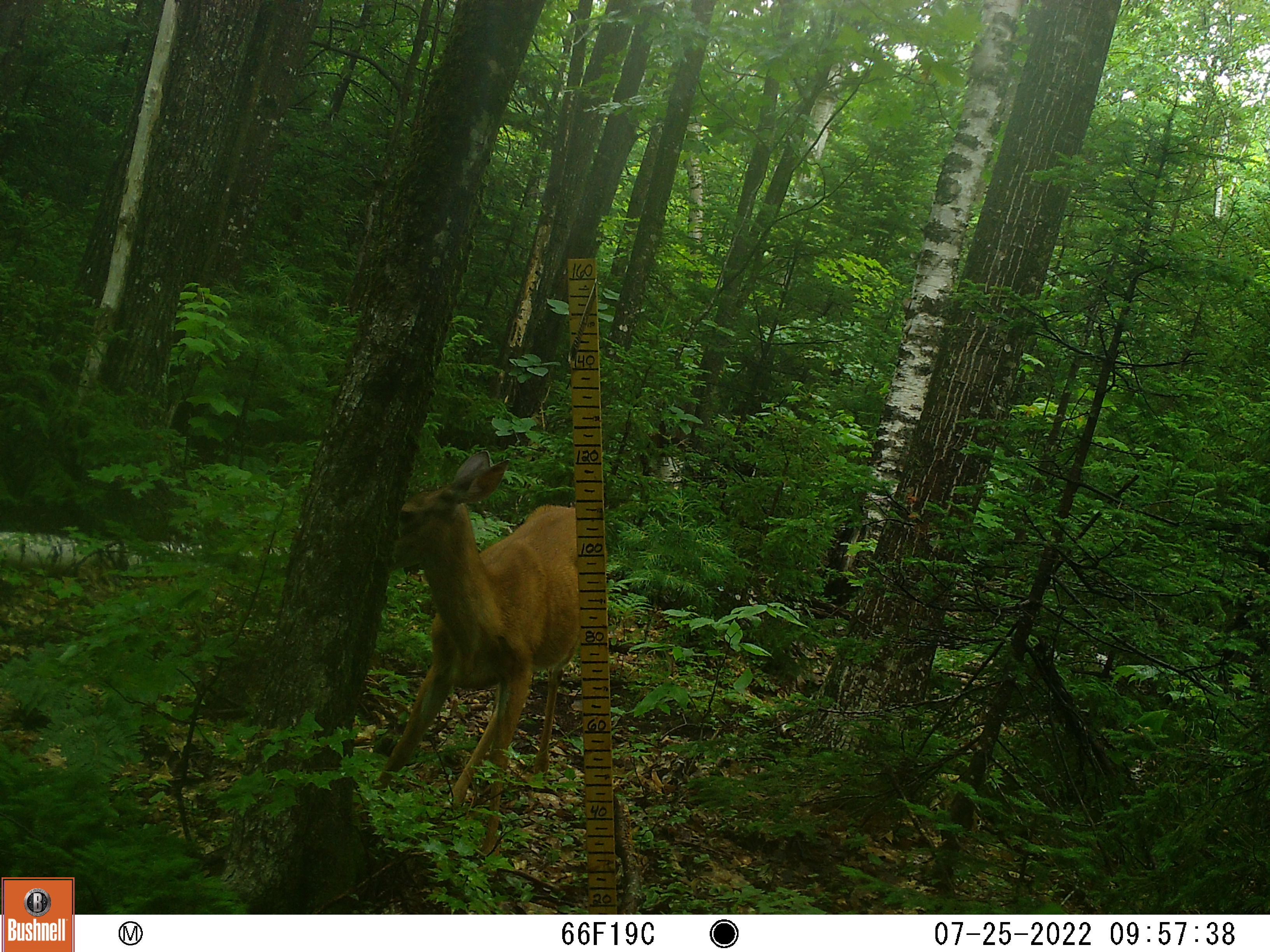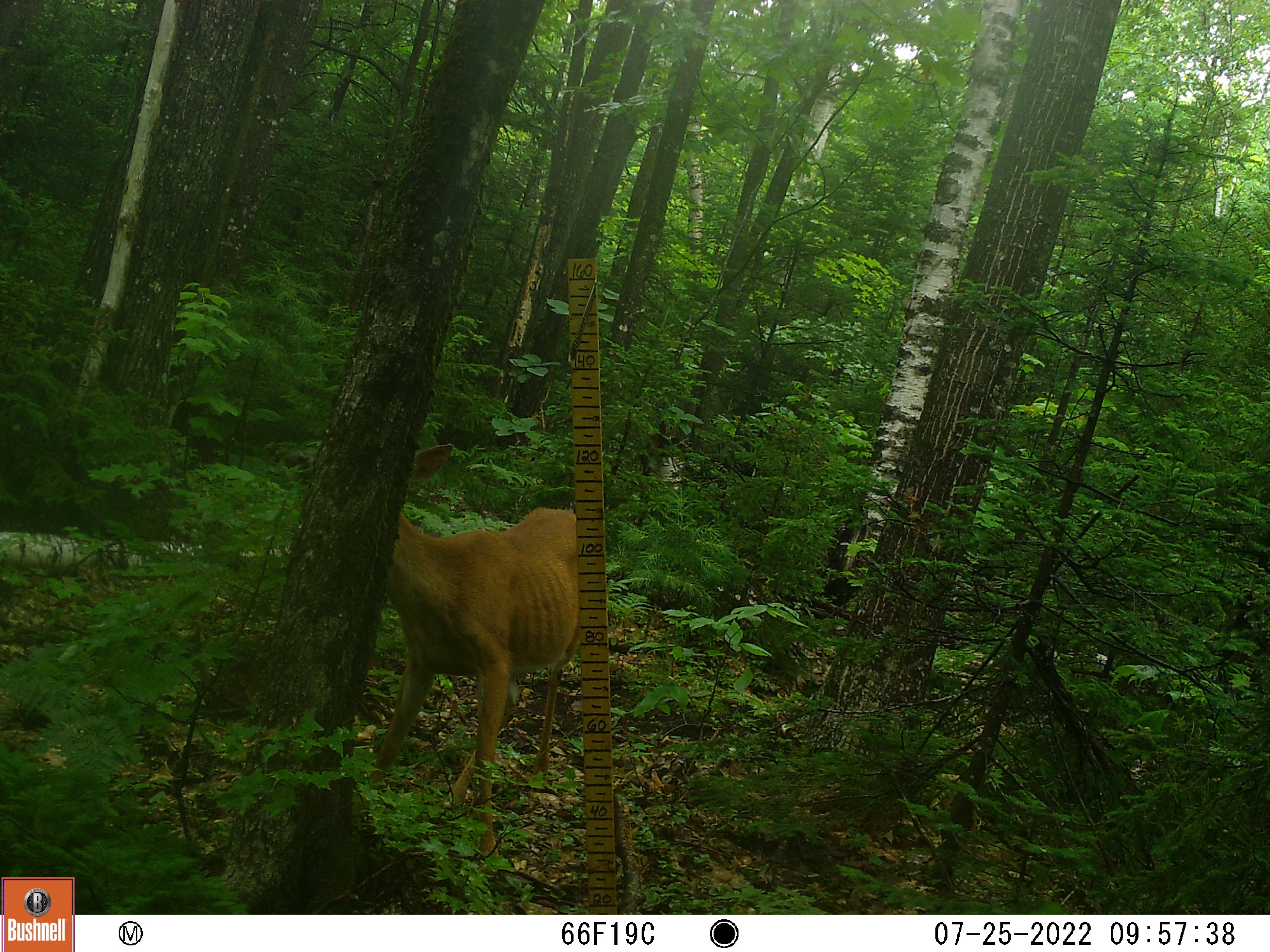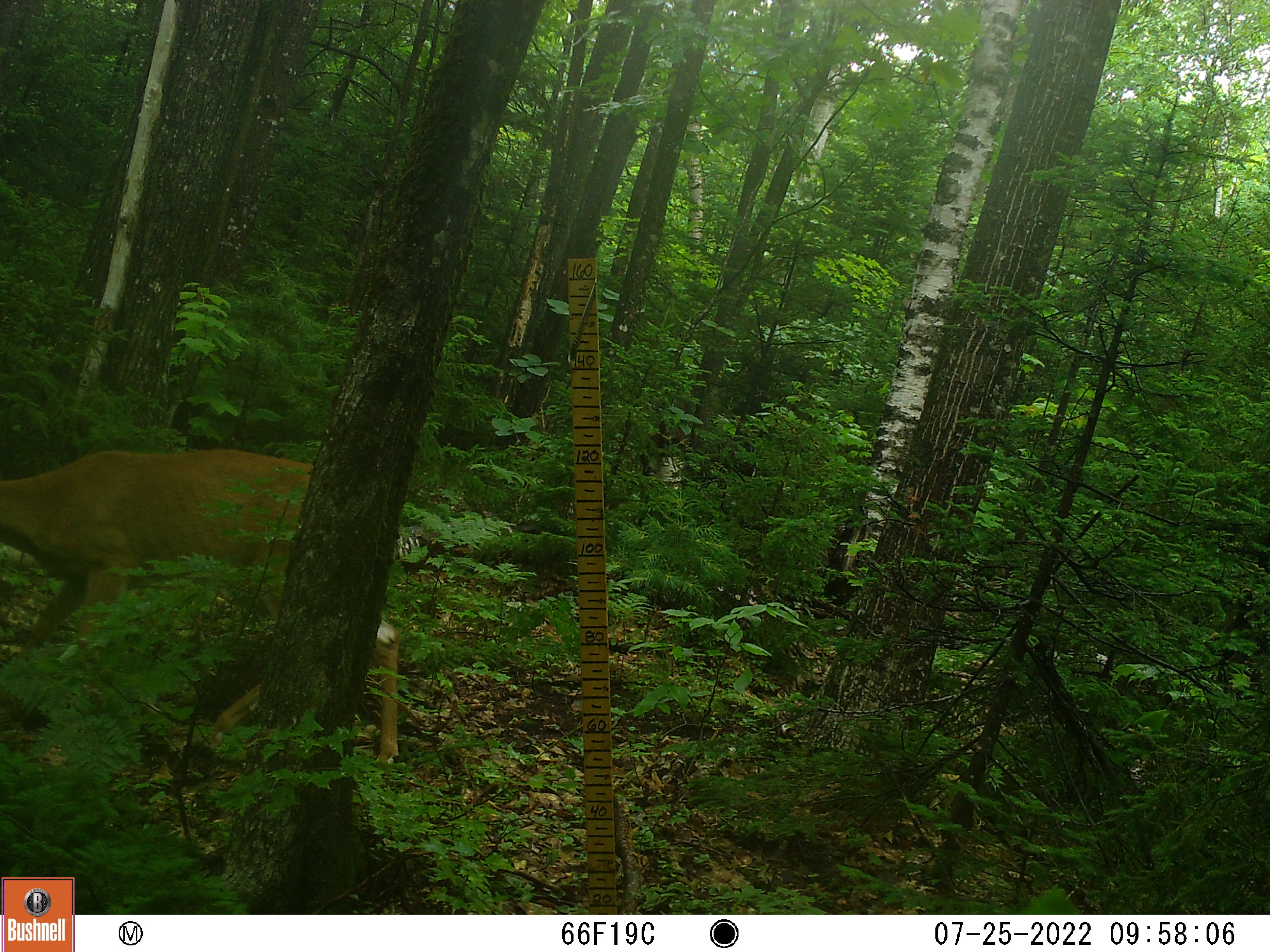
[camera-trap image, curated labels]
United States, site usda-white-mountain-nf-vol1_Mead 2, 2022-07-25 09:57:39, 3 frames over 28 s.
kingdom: Animalia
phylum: Chordata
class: Mammalia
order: Artiodactyla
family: Cervidae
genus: Odocoileus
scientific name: Odocoileus virginianus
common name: white-tailed deer